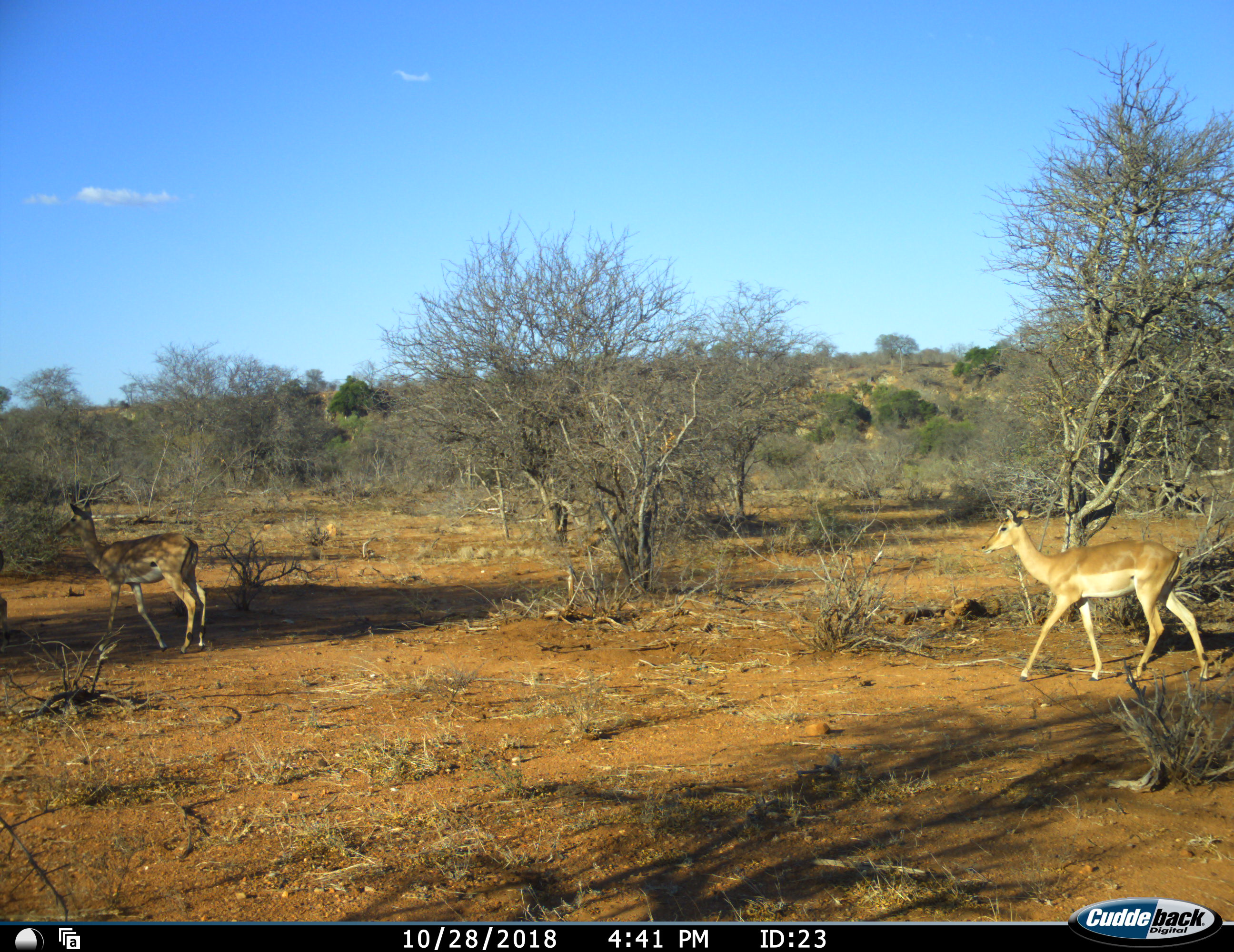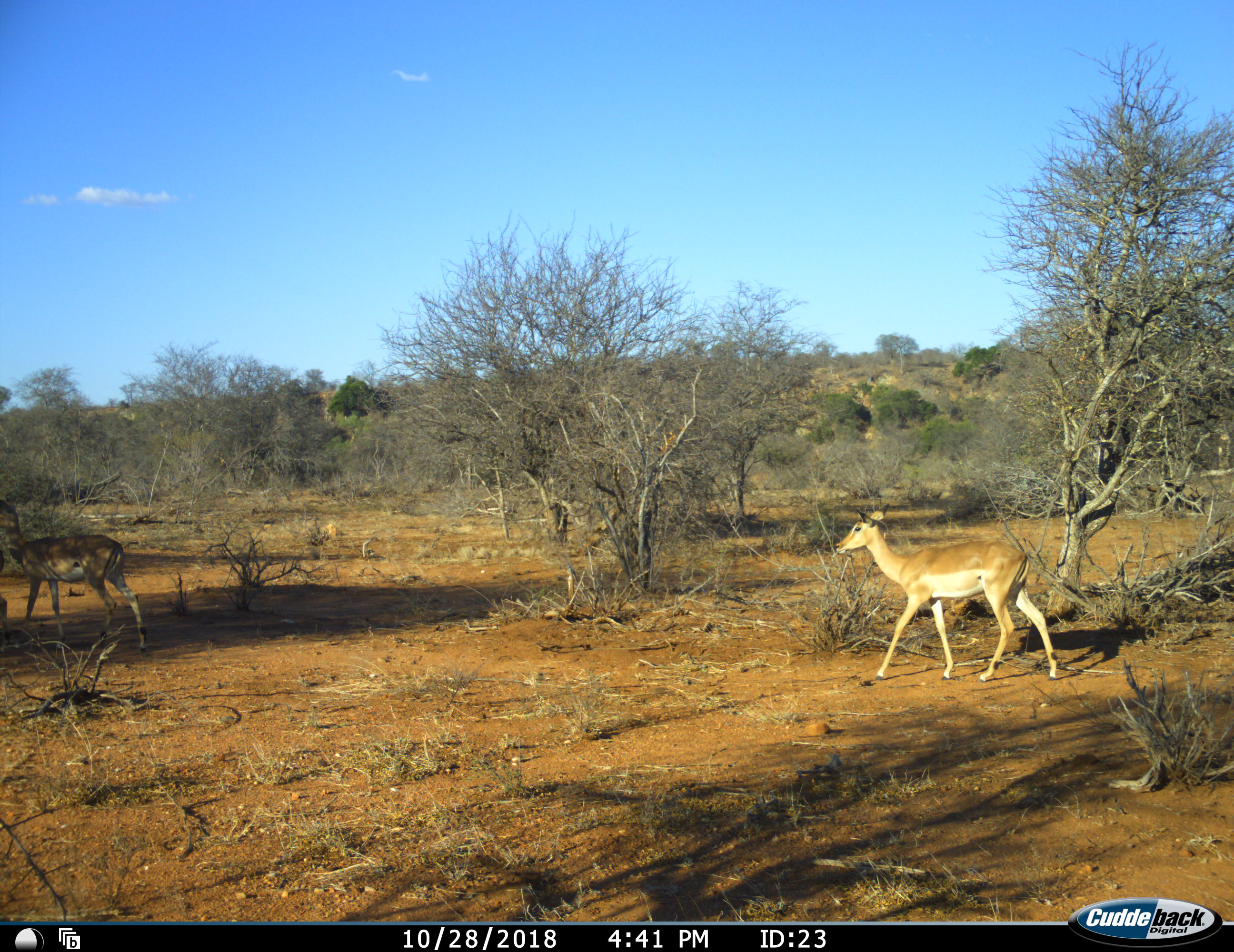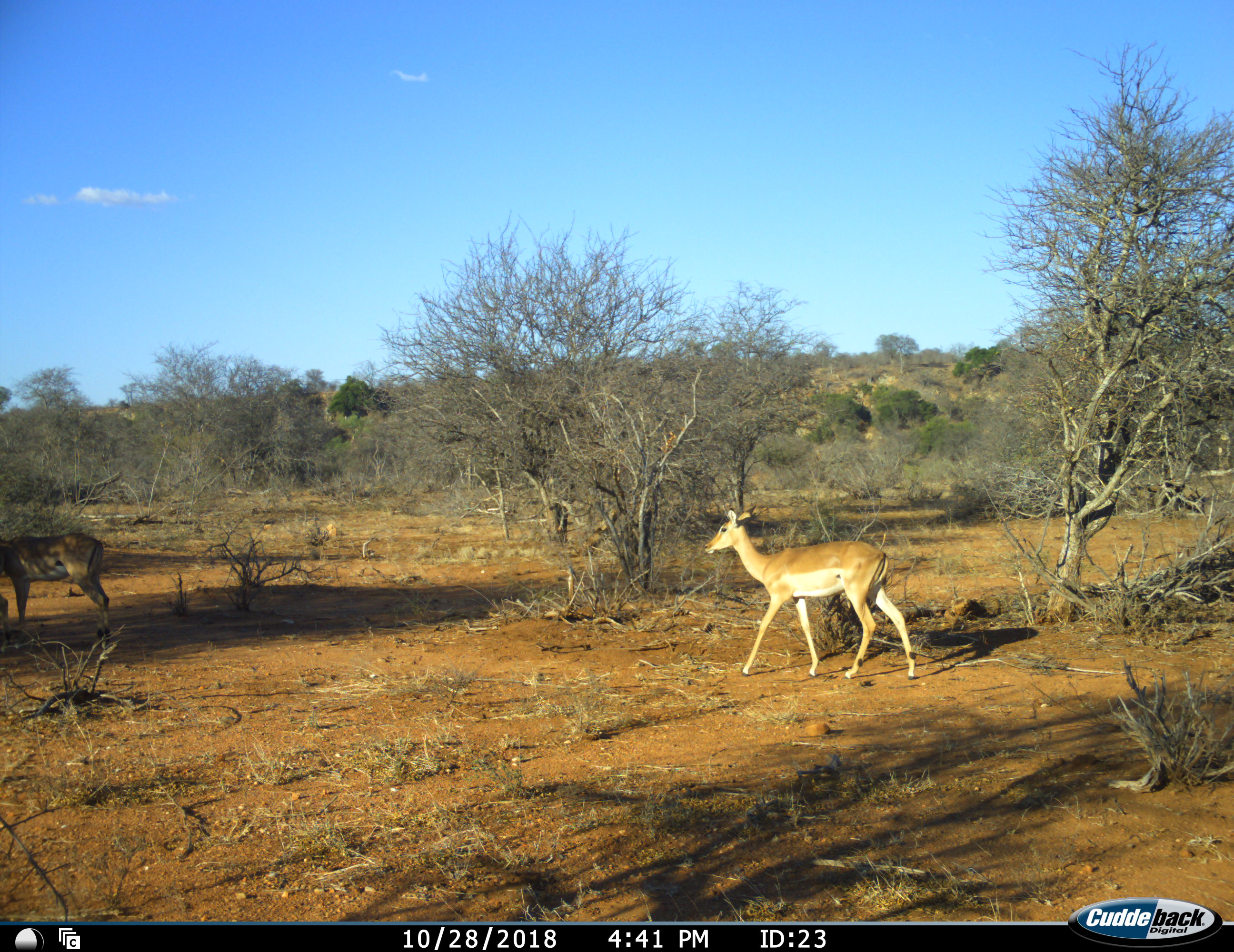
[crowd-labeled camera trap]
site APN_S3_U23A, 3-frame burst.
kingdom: Animalia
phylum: Chordata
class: Mammalia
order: Artiodactyla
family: Bovidae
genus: Aepyceros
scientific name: Aepyceros melampus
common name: impala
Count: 2.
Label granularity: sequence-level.